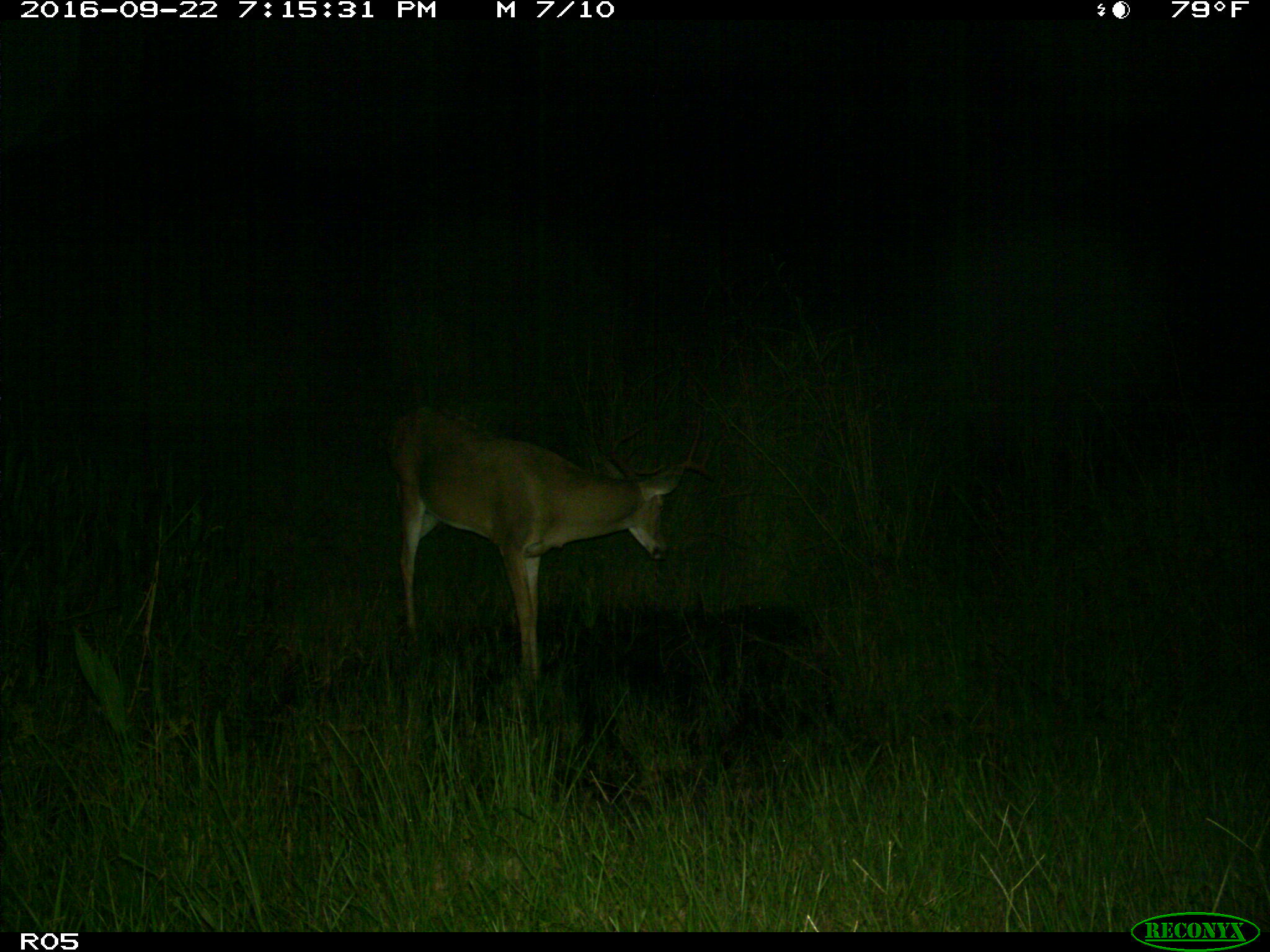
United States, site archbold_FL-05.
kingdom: Animalia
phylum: Chordata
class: Mammalia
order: Artiodactyla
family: Cervidae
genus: Odocoileus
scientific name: Odocoileus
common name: deer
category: unidentified deer